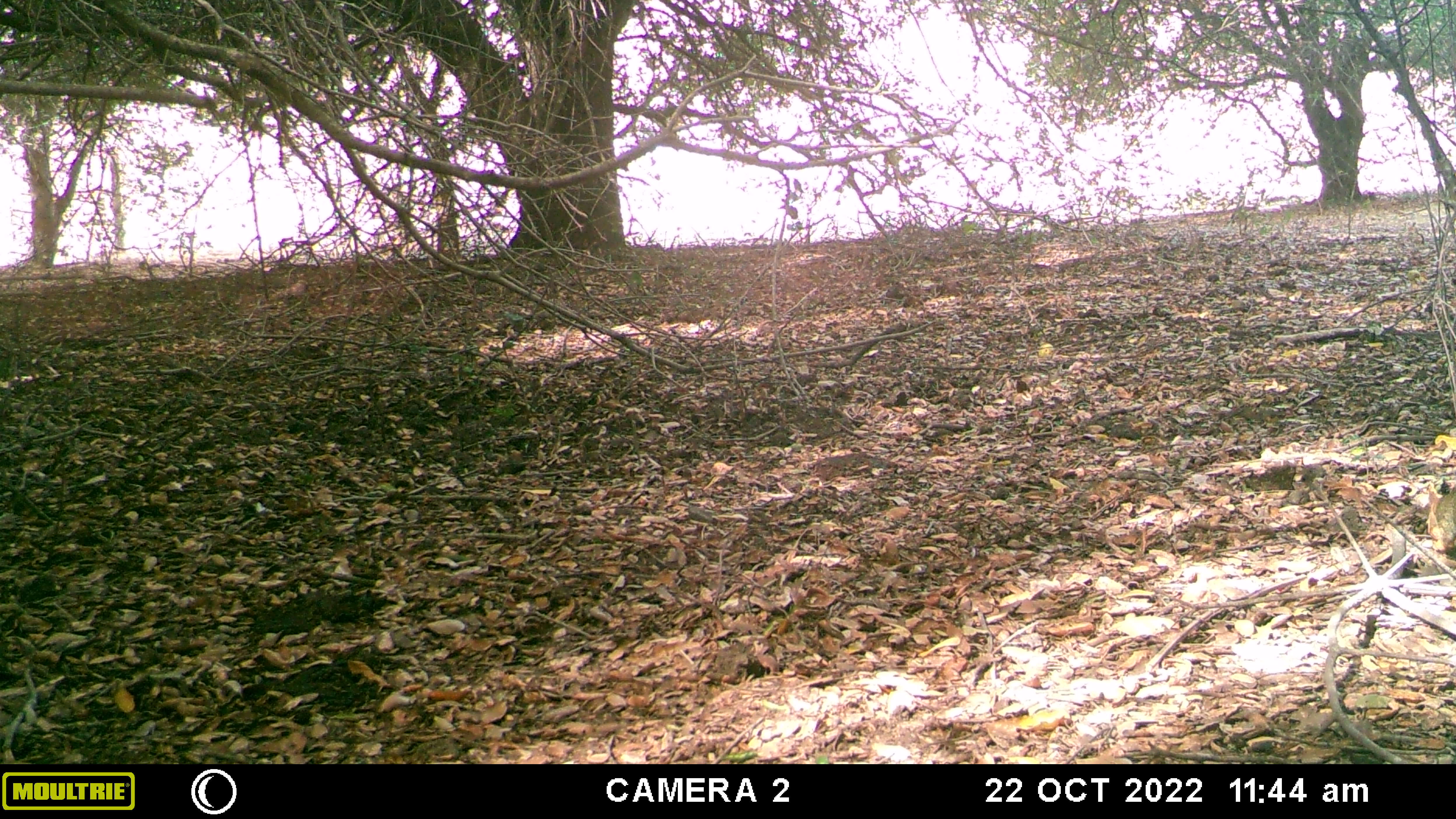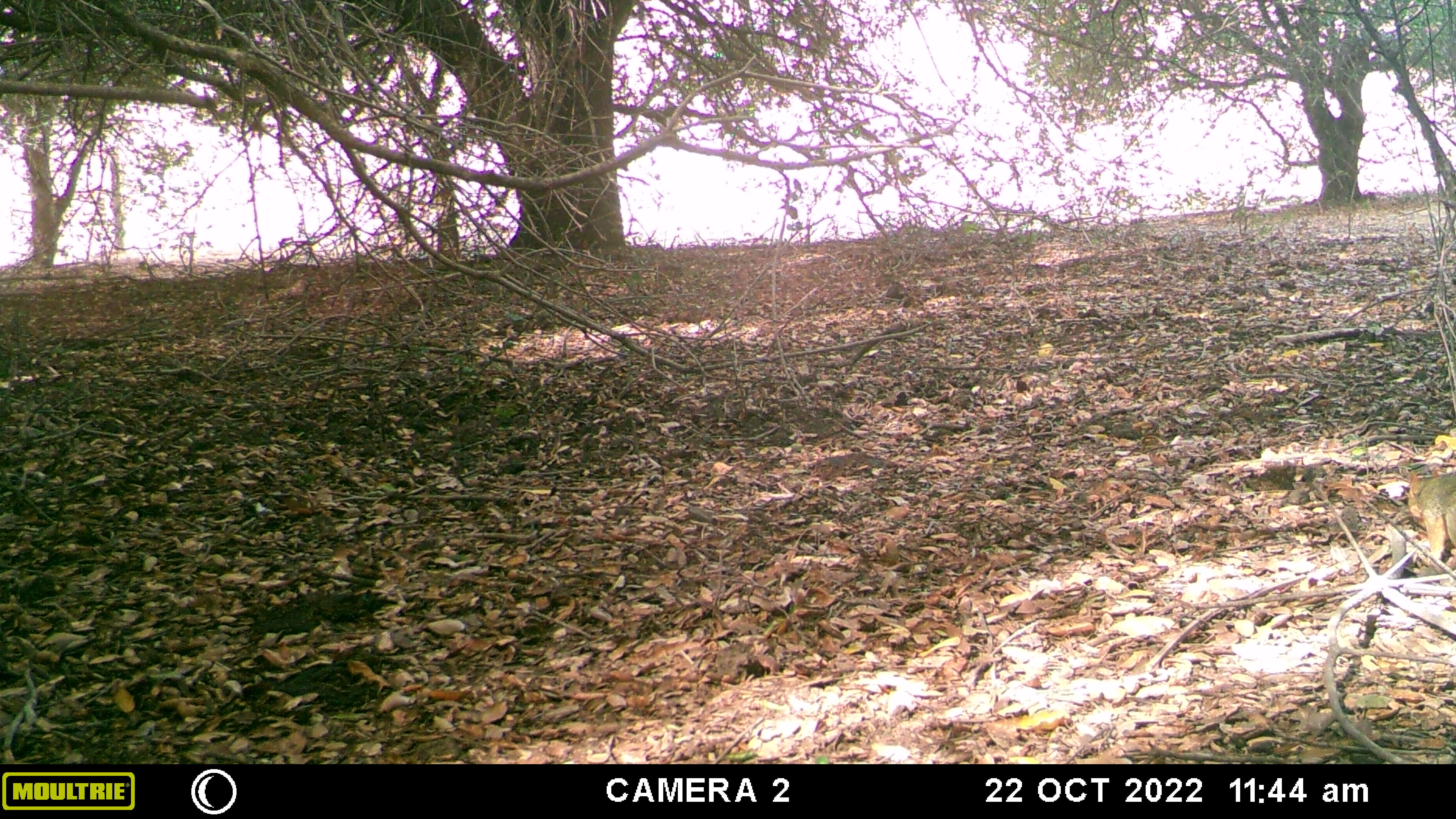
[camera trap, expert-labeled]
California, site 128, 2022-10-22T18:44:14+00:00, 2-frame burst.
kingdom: Animalia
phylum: Chordata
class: Mammalia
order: Rodentia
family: Sciuridae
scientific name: Sciuridae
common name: squirrel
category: unknown squirrel